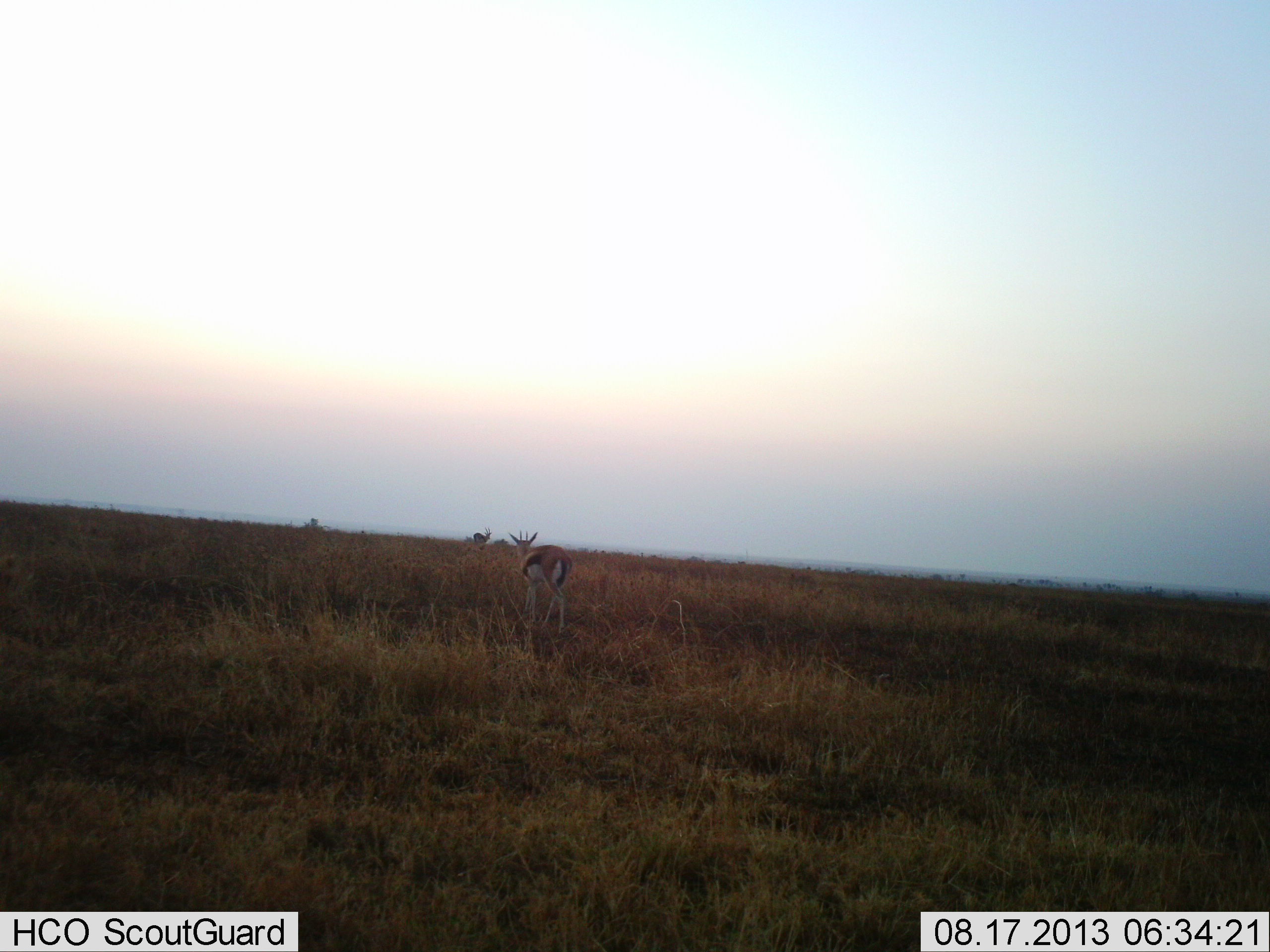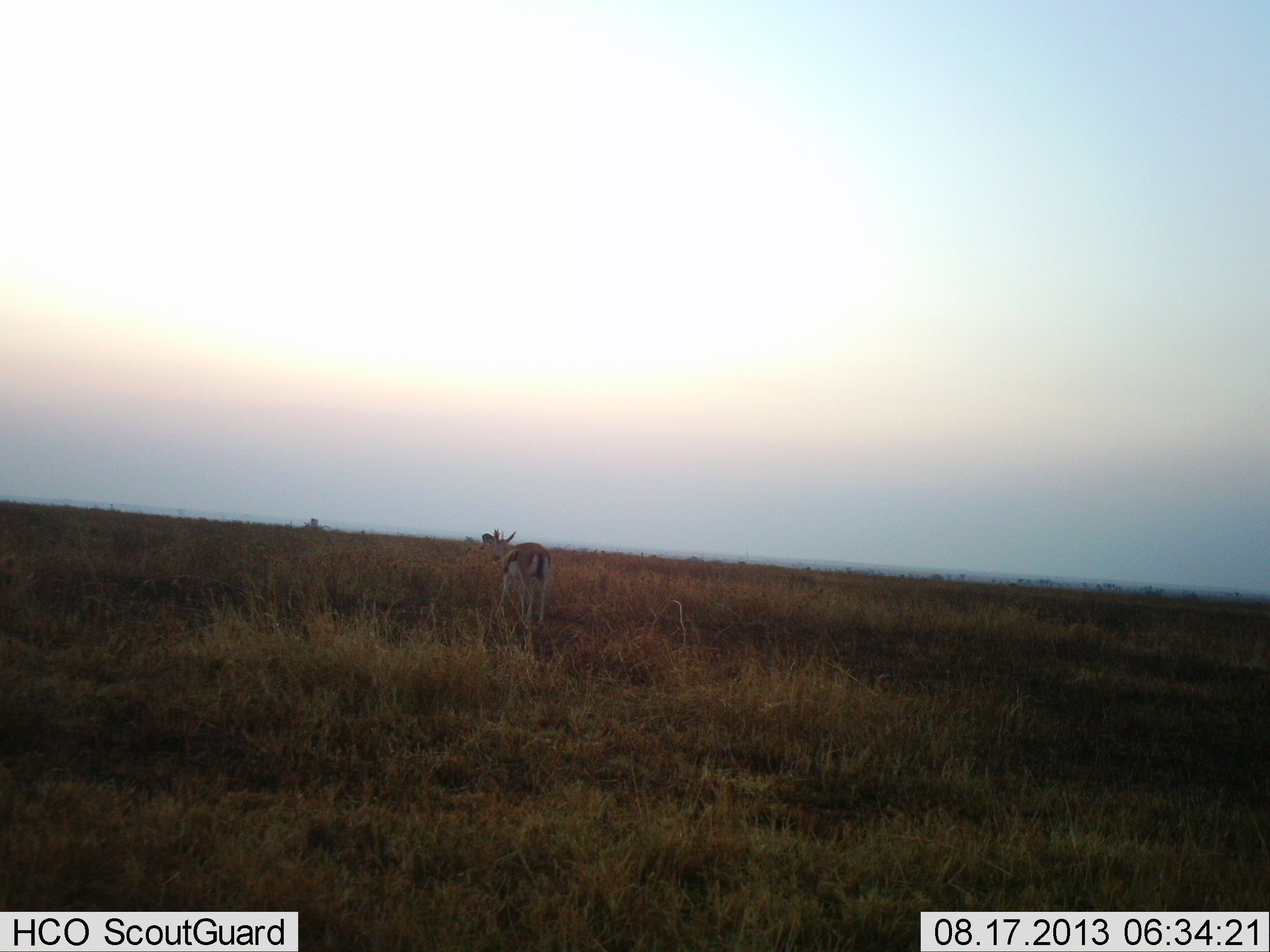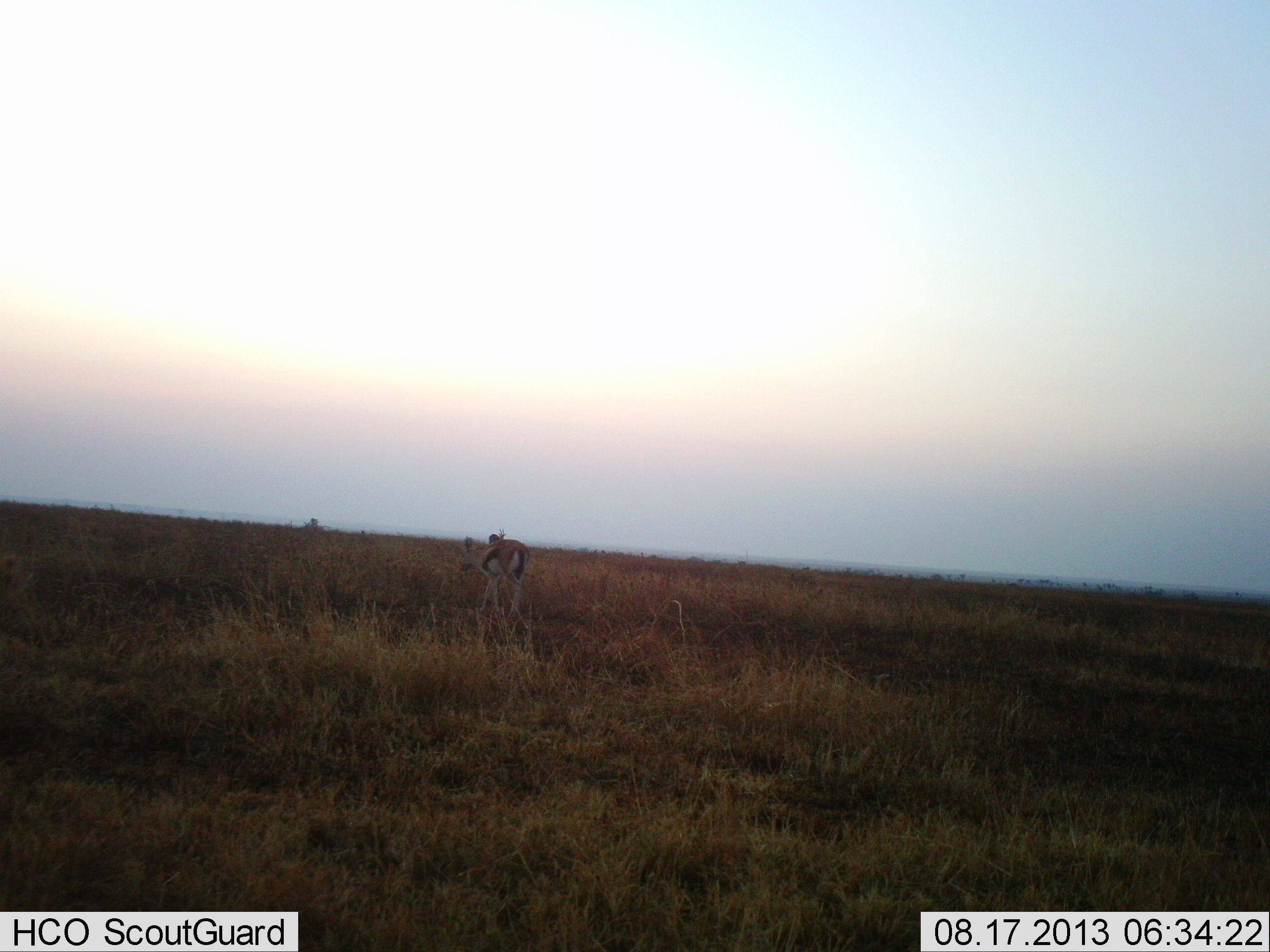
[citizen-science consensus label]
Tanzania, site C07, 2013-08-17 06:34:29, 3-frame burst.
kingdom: Animalia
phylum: Chordata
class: Mammalia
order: Artiodactyla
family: Bovidae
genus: Eudorcas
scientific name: Eudorcas thomsonii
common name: thomson's gazelle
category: gazellethomsons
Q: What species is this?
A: Gazellethomsons (thomson's gazelle) (Eudorcas thomsonii).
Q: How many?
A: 2.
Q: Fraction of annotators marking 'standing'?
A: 10%.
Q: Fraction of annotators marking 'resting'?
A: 0%.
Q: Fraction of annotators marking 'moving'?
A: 90%.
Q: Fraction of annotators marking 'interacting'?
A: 10%.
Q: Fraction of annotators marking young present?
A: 0%.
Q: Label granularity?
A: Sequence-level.